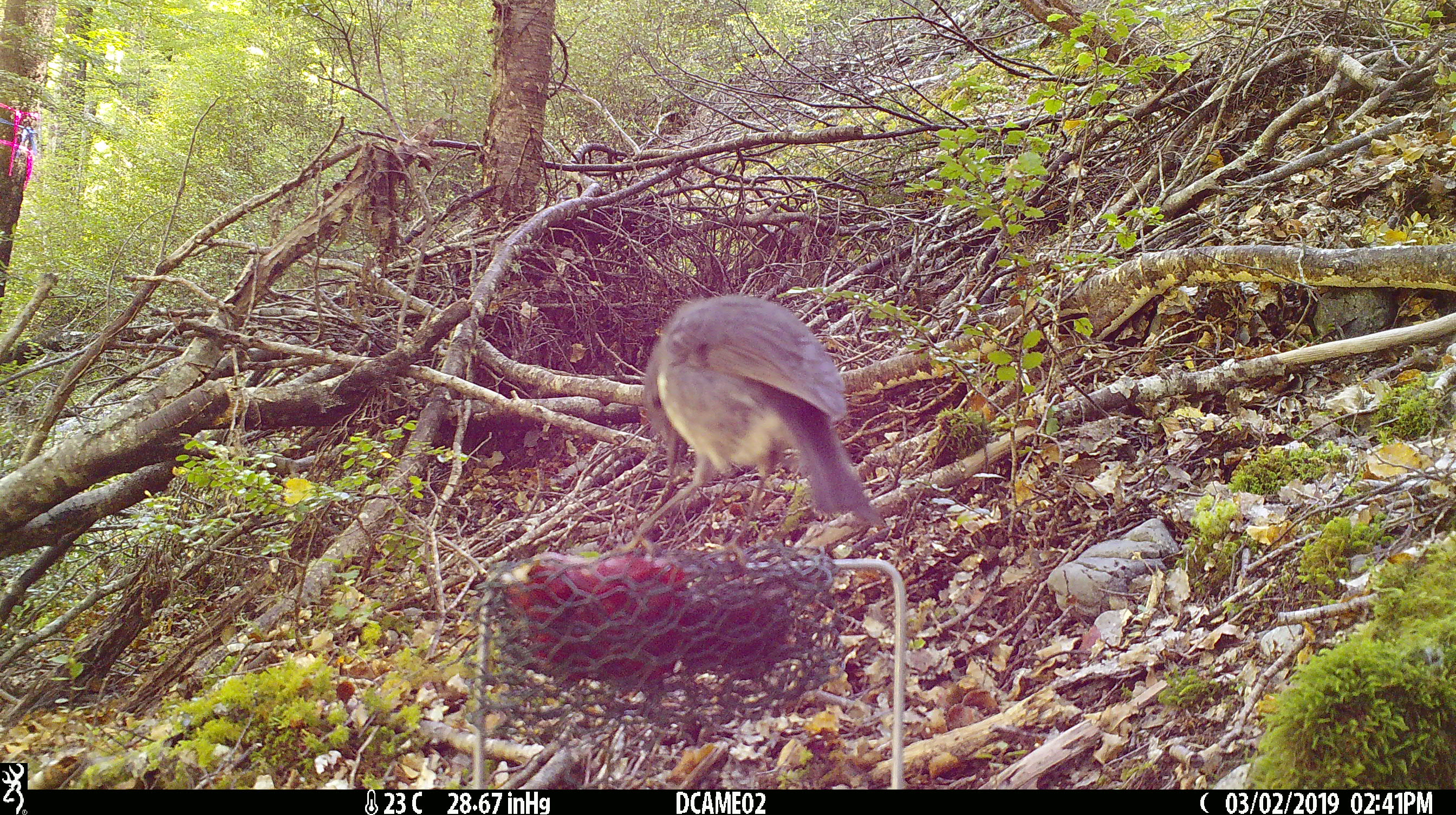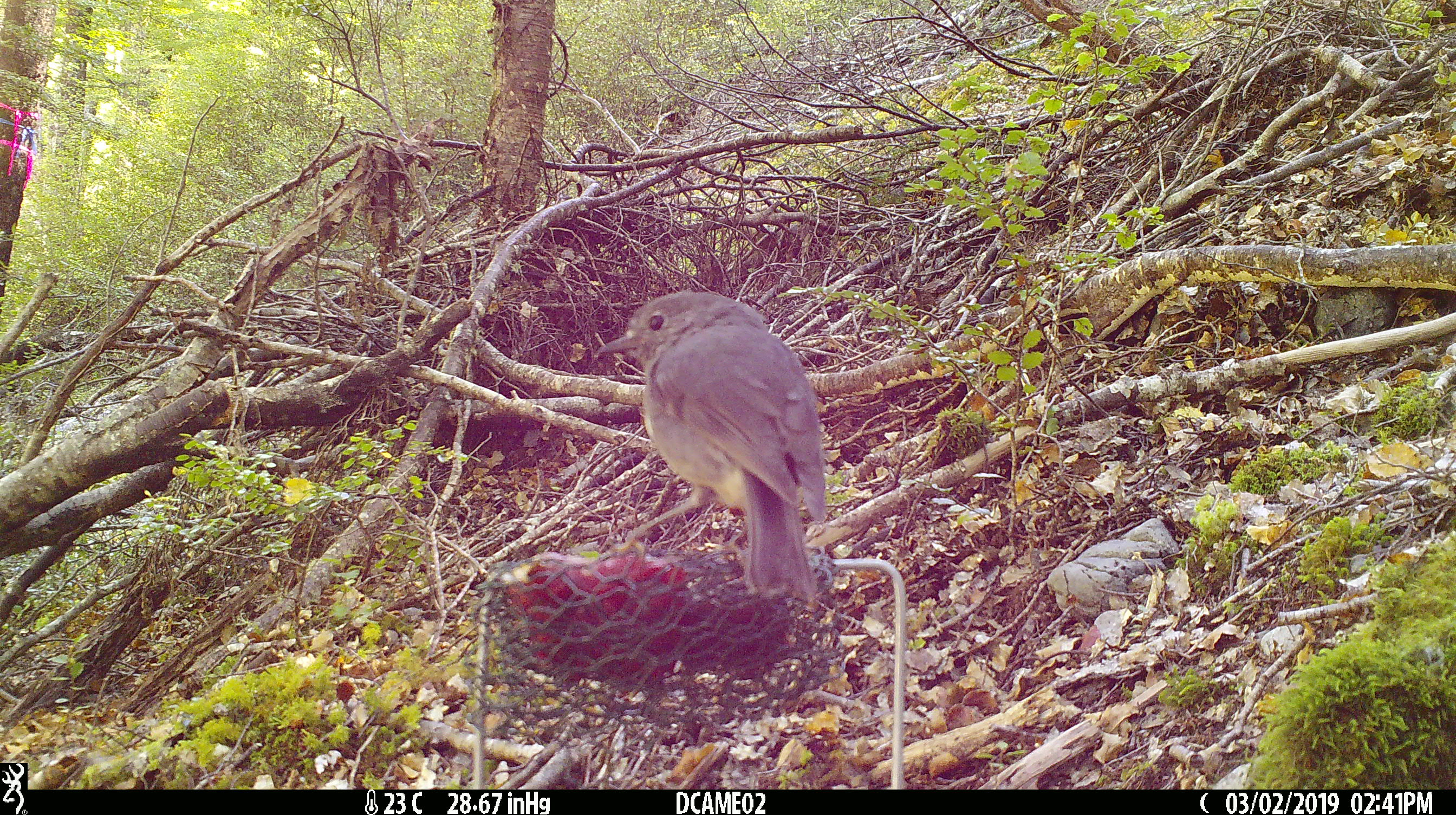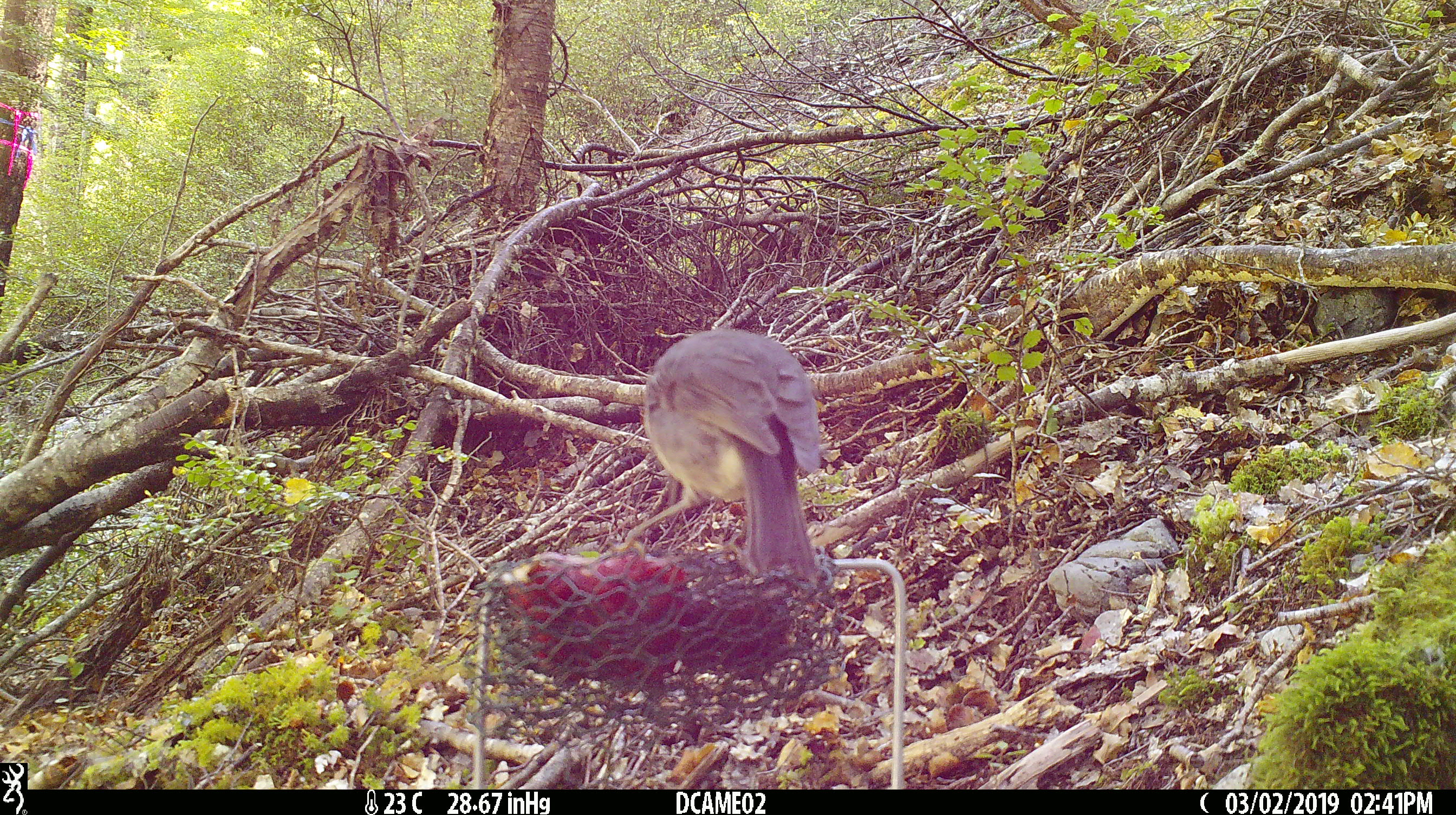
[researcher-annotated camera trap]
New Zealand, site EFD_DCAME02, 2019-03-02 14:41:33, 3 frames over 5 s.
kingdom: Animalia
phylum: Chordata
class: Aves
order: Passeriformes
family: Petroicidae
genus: Petroica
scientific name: Petroica australis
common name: new zealand robin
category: robin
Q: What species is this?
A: Robin (new zealand robin) (Petroica australis).